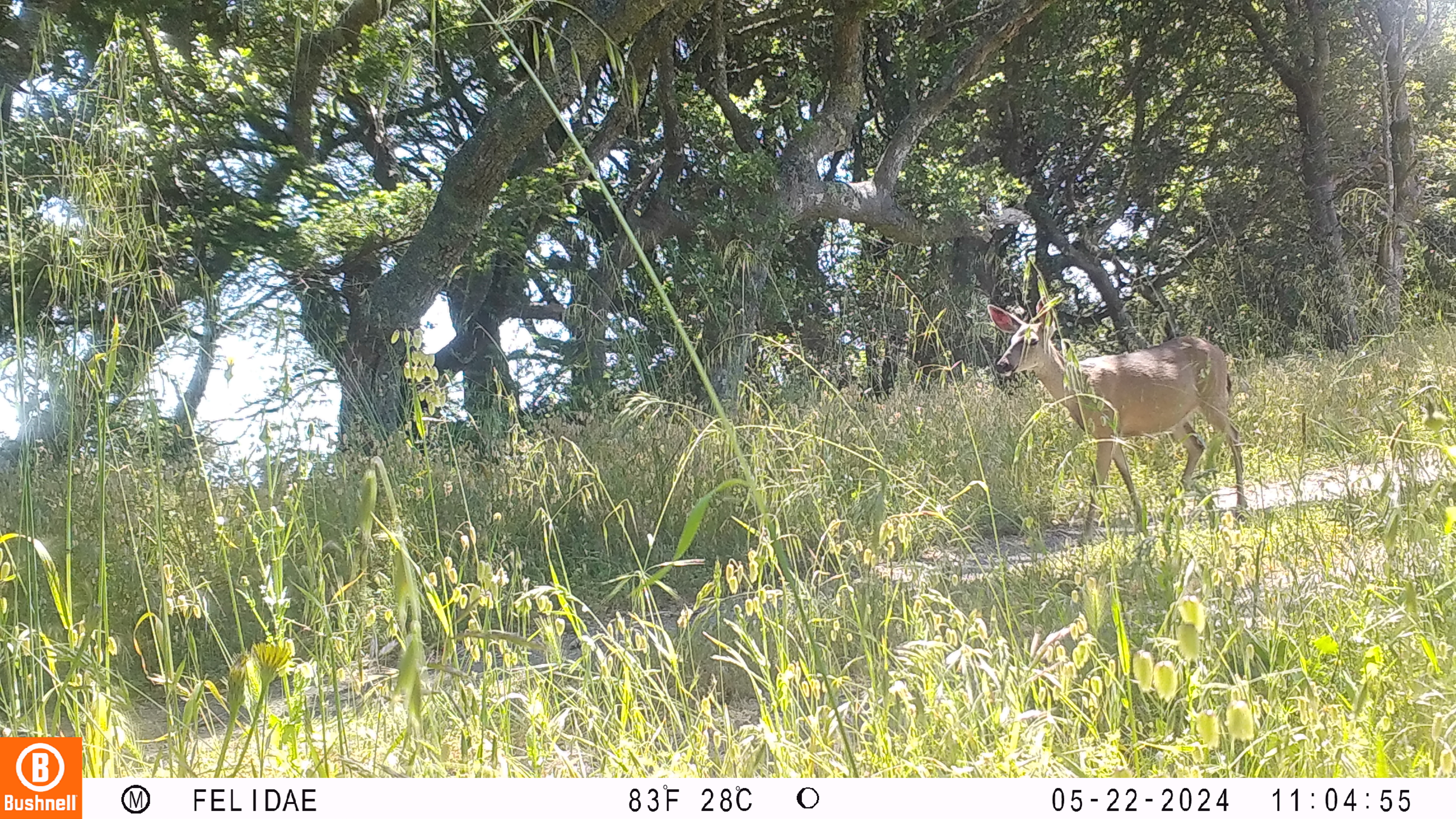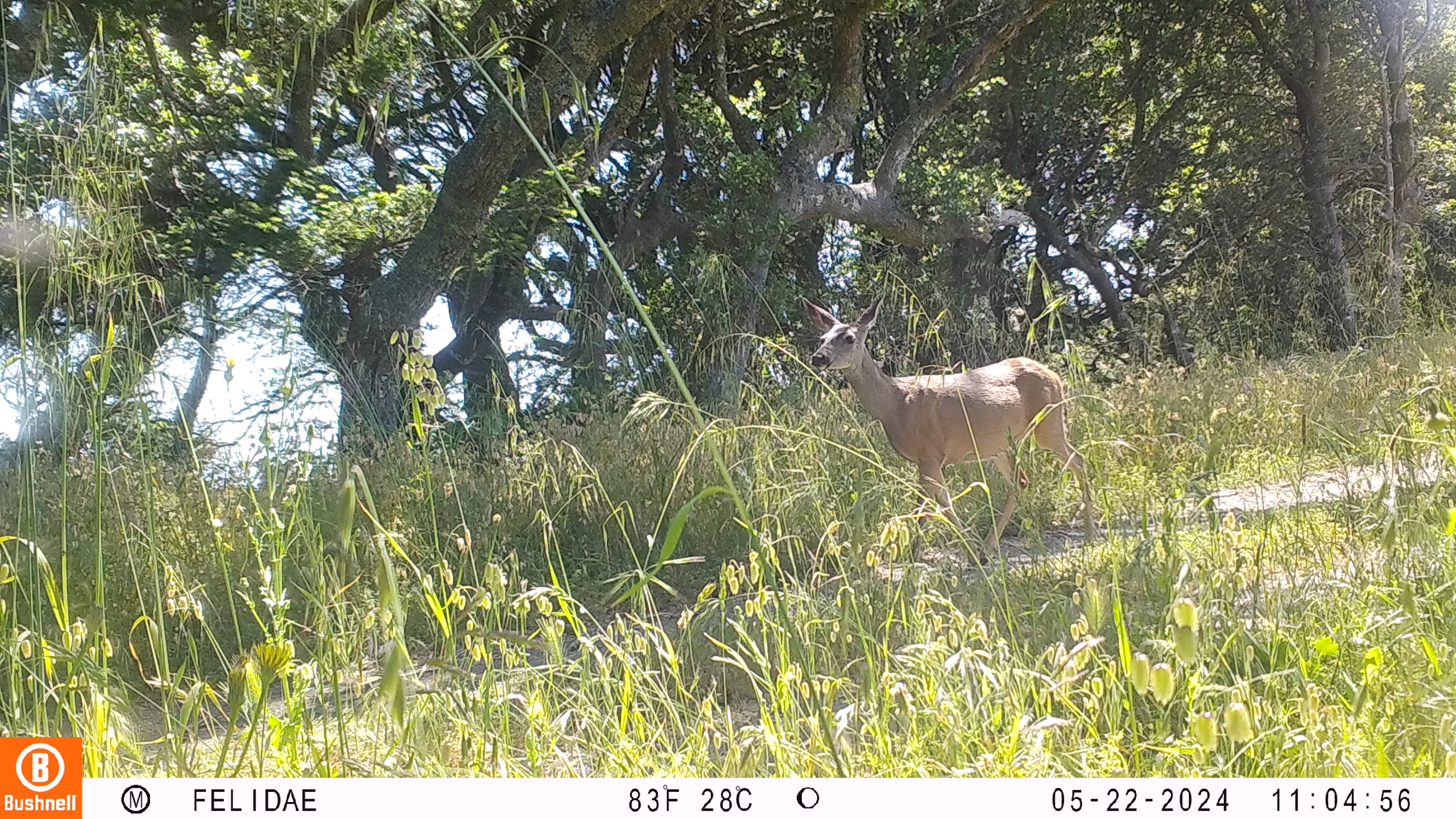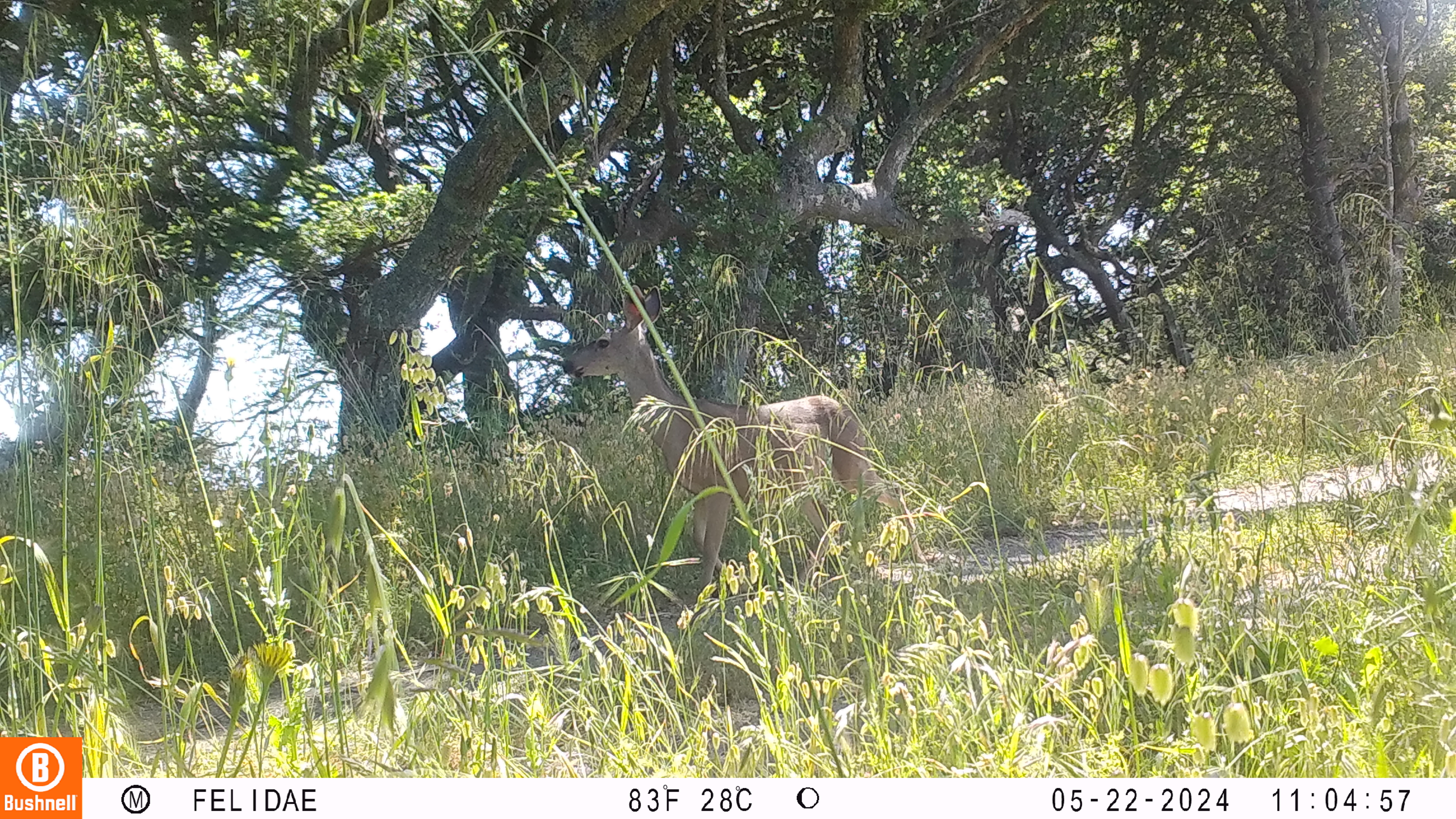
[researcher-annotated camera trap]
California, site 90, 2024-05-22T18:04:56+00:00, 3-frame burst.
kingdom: Animalia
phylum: Chordata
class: Mammalia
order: Artiodactyla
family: Cervidae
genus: Odocoileus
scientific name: Odocoileus hemionus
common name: mule deer